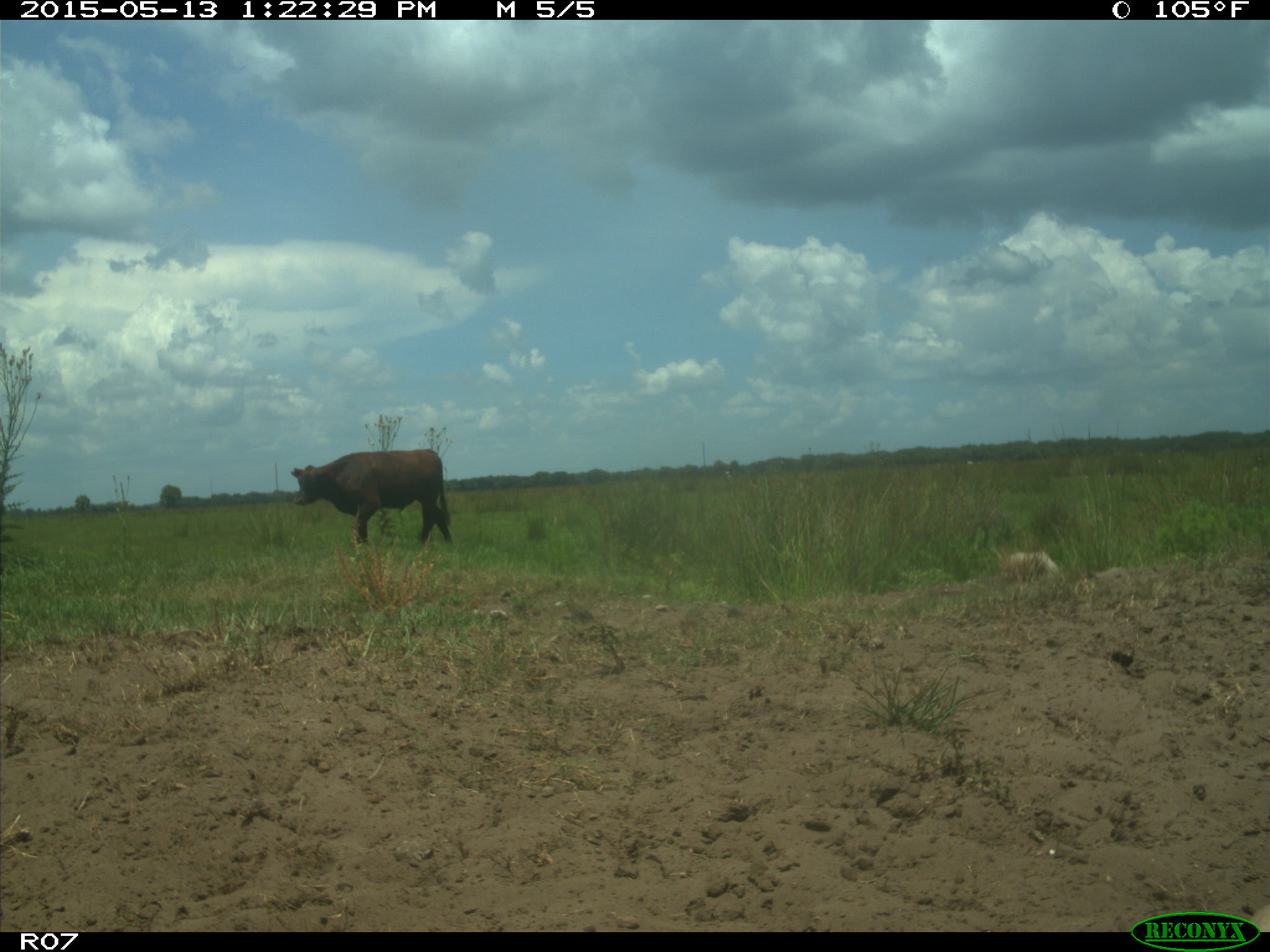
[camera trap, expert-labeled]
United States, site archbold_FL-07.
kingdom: Animalia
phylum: Chordata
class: Mammalia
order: Artiodactyla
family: Bovidae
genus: Bos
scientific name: Bos taurus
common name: domestic cow